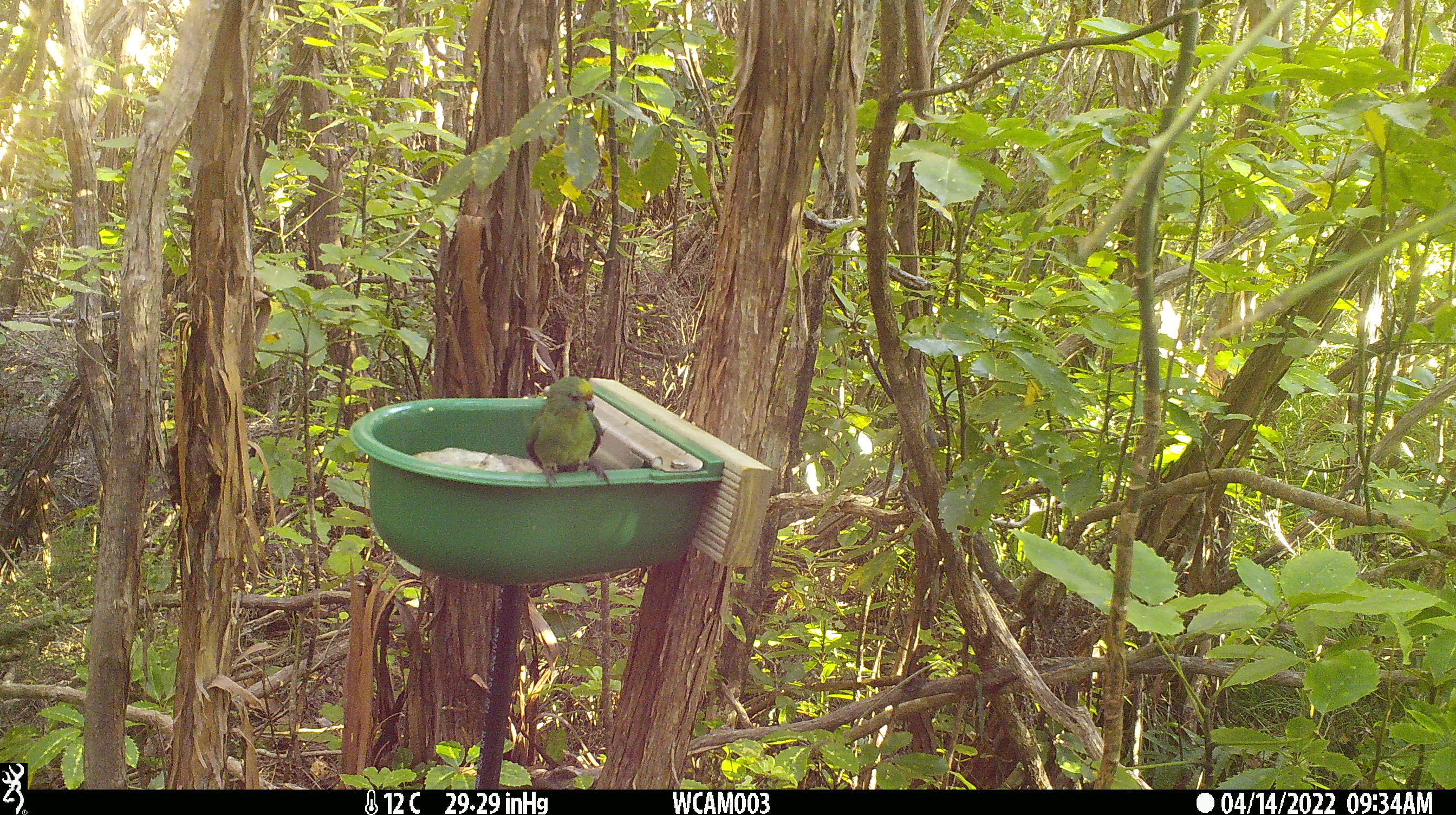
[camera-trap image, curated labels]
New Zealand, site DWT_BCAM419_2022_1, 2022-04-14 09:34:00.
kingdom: Animalia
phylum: Chordata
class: Aves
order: Psittaciformes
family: Psittaculidae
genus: Cyanoramphus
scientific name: Cyanoramphus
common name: parakeet